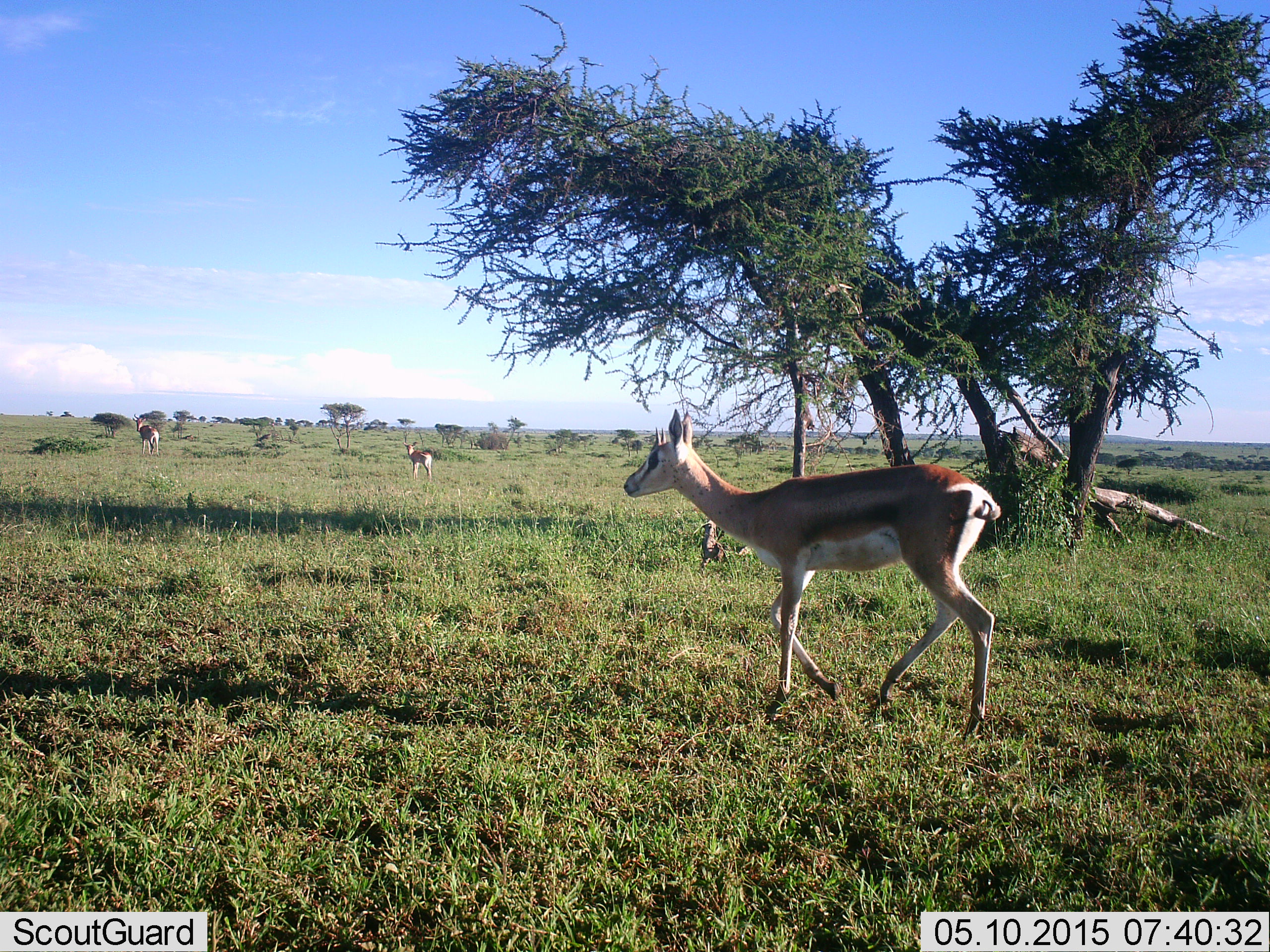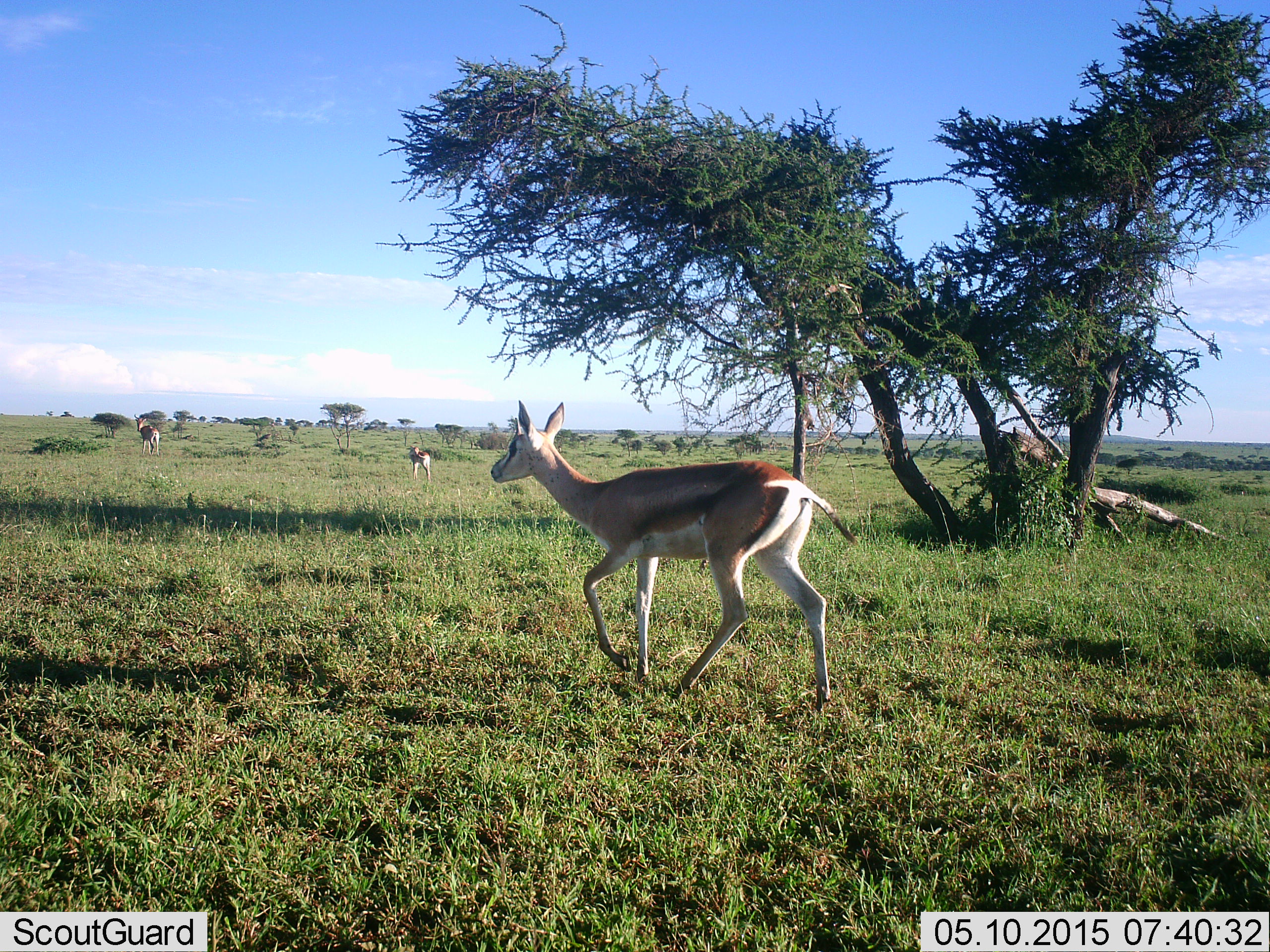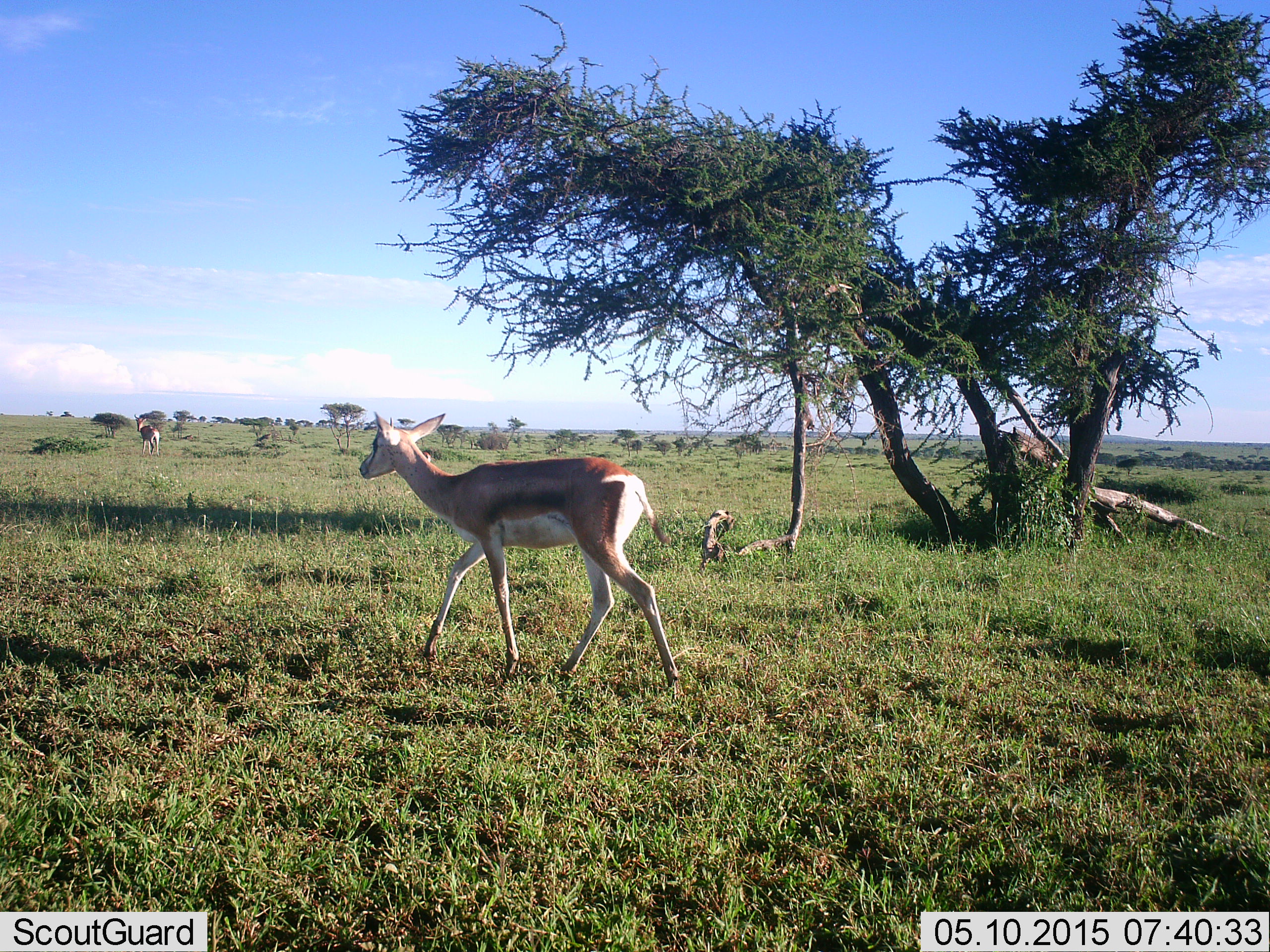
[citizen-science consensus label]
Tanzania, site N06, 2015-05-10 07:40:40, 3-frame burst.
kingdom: Animalia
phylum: Chordata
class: Mammalia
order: Artiodactyla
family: Bovidae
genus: Eudorcas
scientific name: Eudorcas thomsonii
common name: thomson's gazelle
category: gazellethomsons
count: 3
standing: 36%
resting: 0%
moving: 100%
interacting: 0%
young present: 9%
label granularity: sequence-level